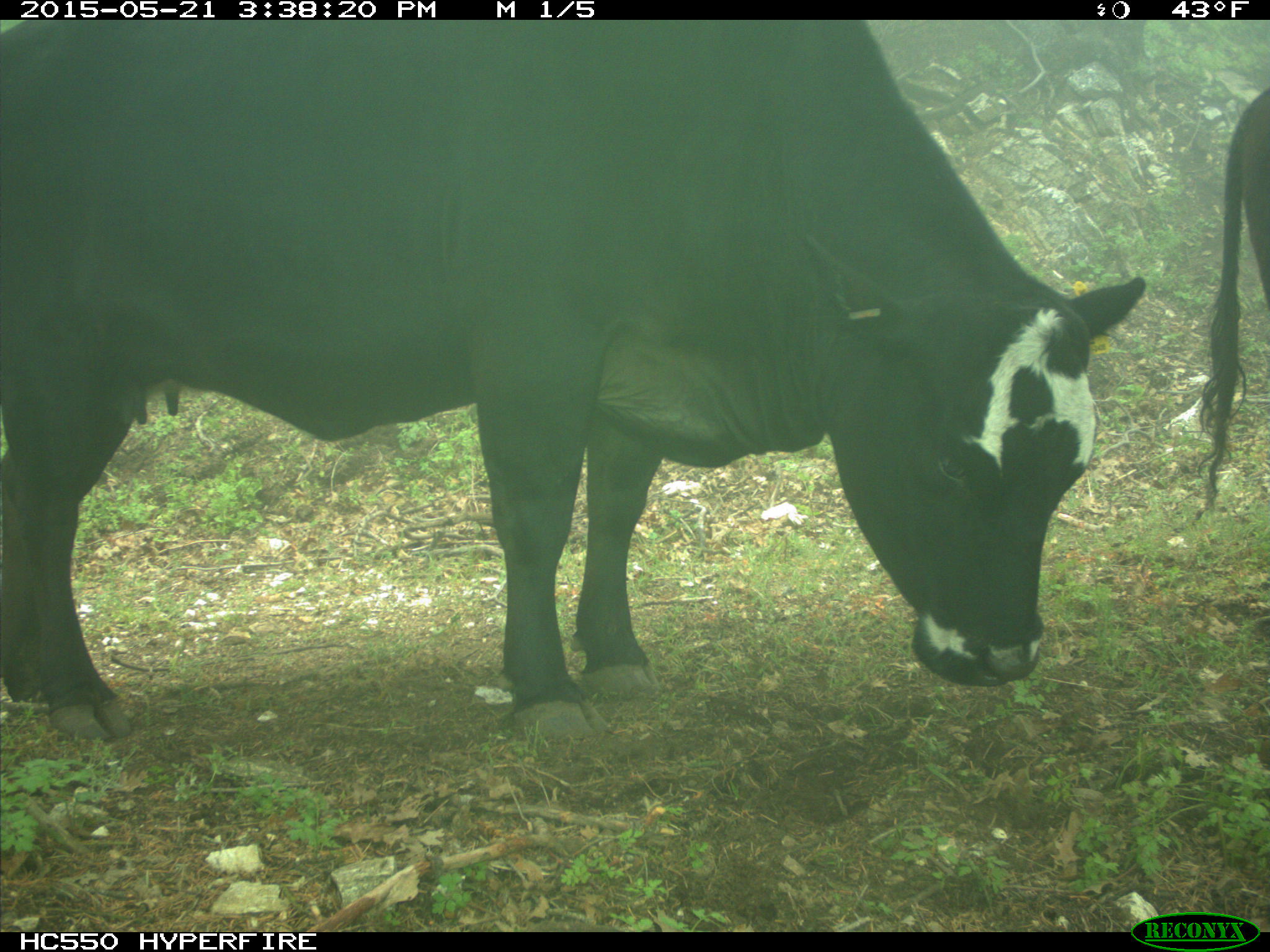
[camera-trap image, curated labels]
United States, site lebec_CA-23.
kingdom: Animalia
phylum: Chordata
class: Mammalia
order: Artiodactyla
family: Bovidae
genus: Bos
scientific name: Bos taurus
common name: domestic cow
Bos taurus (domestic cow).